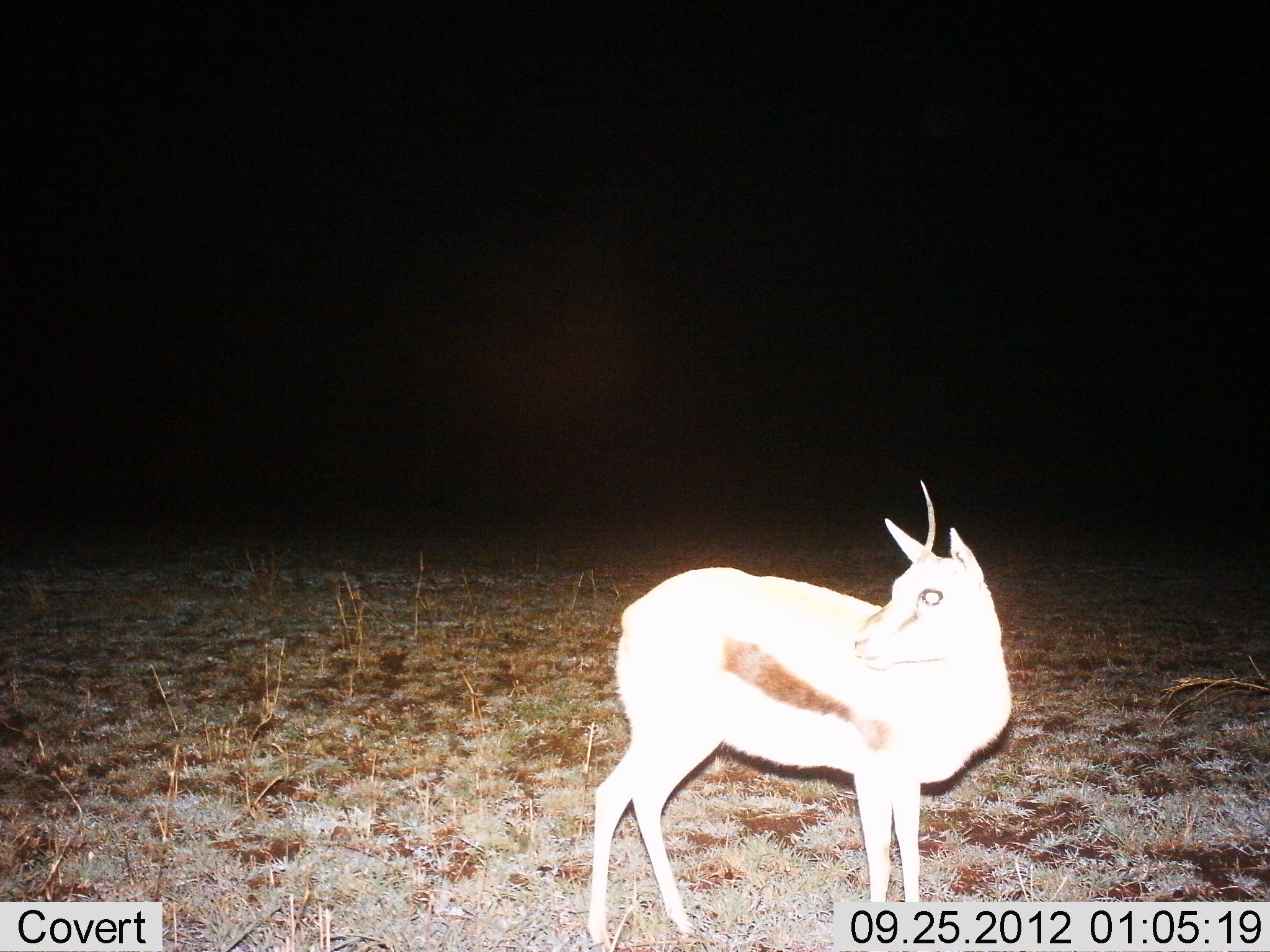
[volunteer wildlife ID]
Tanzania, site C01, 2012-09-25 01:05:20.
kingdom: Animalia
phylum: Chordata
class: Mammalia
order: Artiodactyla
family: Bovidae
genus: Eudorcas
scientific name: Eudorcas thomsonii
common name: thomson's gazelle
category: gazellethomsons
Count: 1.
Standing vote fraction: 100%.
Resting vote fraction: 0%.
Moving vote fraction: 0%.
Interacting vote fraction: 0%.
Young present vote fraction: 0%.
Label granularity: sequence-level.